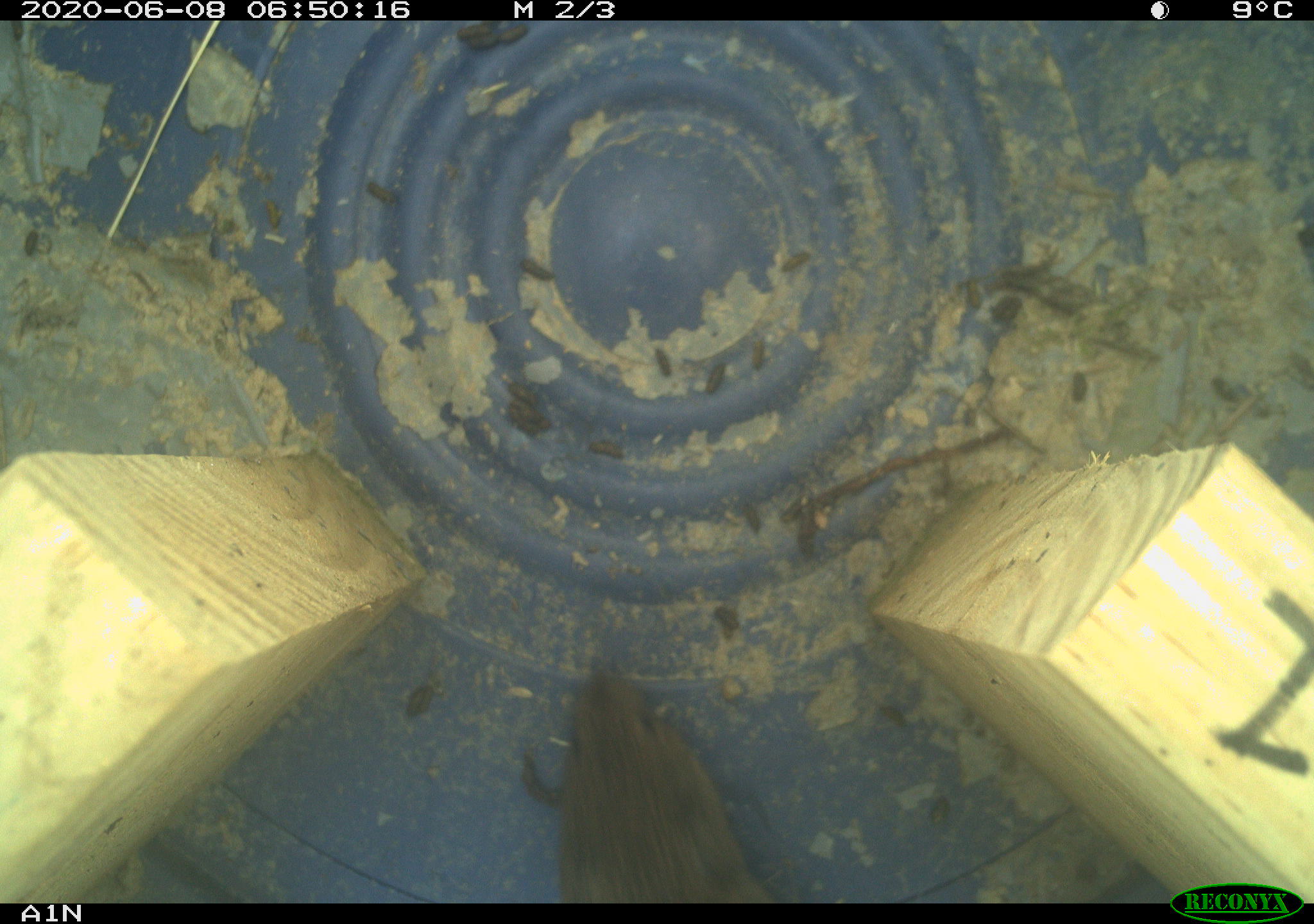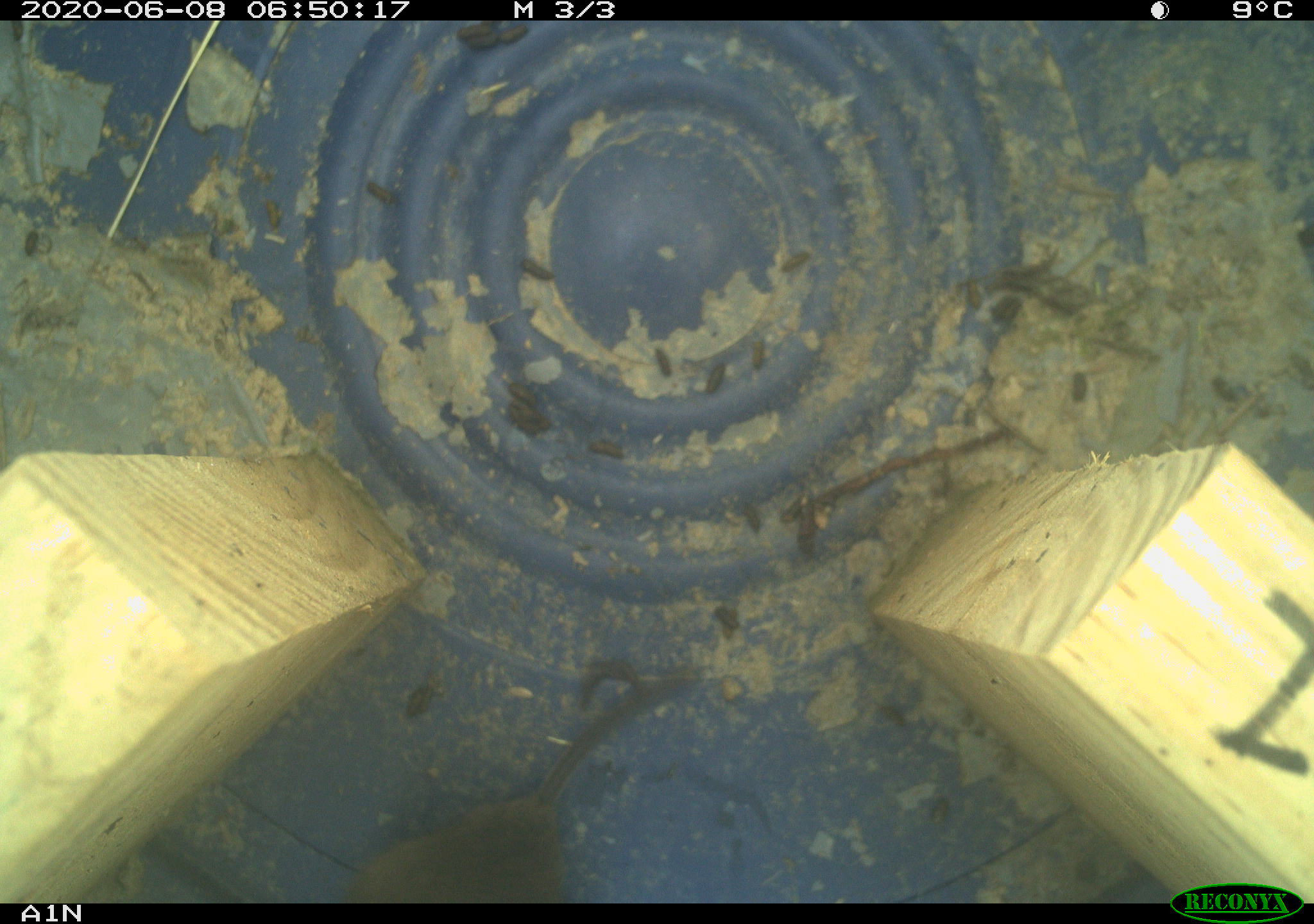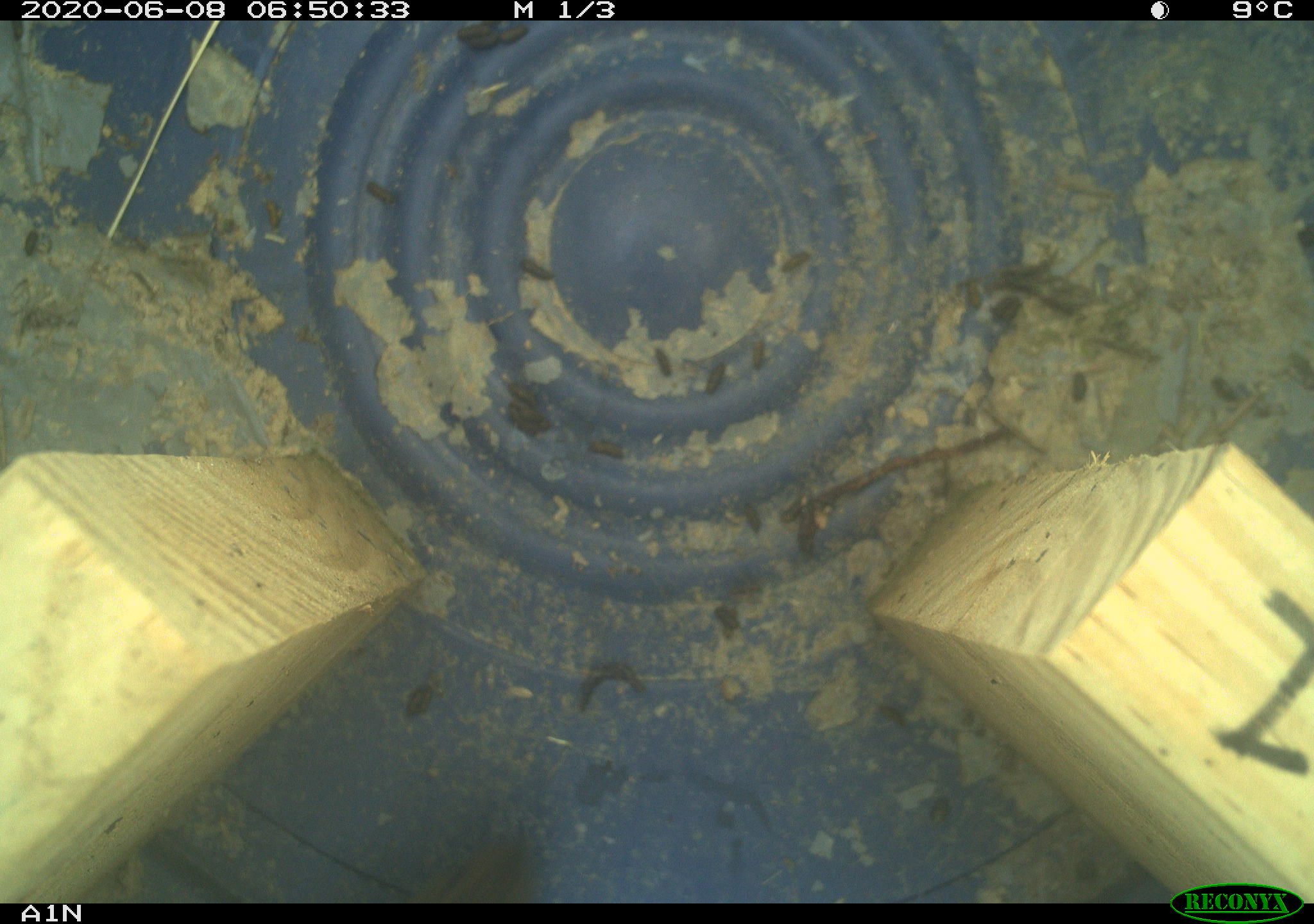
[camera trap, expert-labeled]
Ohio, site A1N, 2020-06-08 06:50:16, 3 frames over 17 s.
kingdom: Animalia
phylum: Chordata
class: Mammalia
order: Rodentia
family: Cricetidae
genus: Microtus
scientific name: Microtus pennsylvanicus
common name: meadow vole